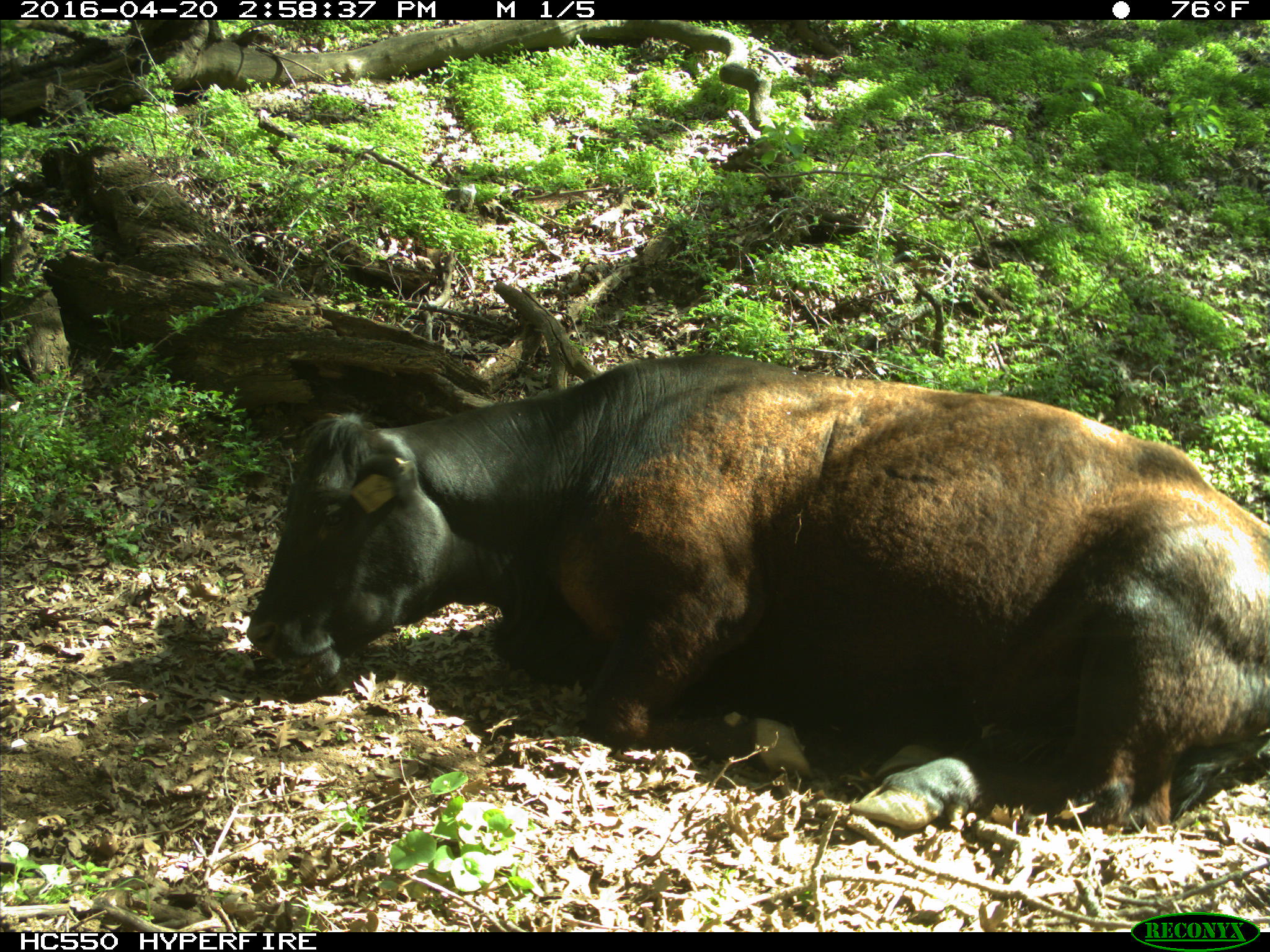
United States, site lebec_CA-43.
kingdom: Animalia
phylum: Chordata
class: Mammalia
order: Artiodactyla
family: Bovidae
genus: Bos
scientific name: Bos taurus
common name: domestic cow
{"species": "Bos taurus (domestic cow)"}